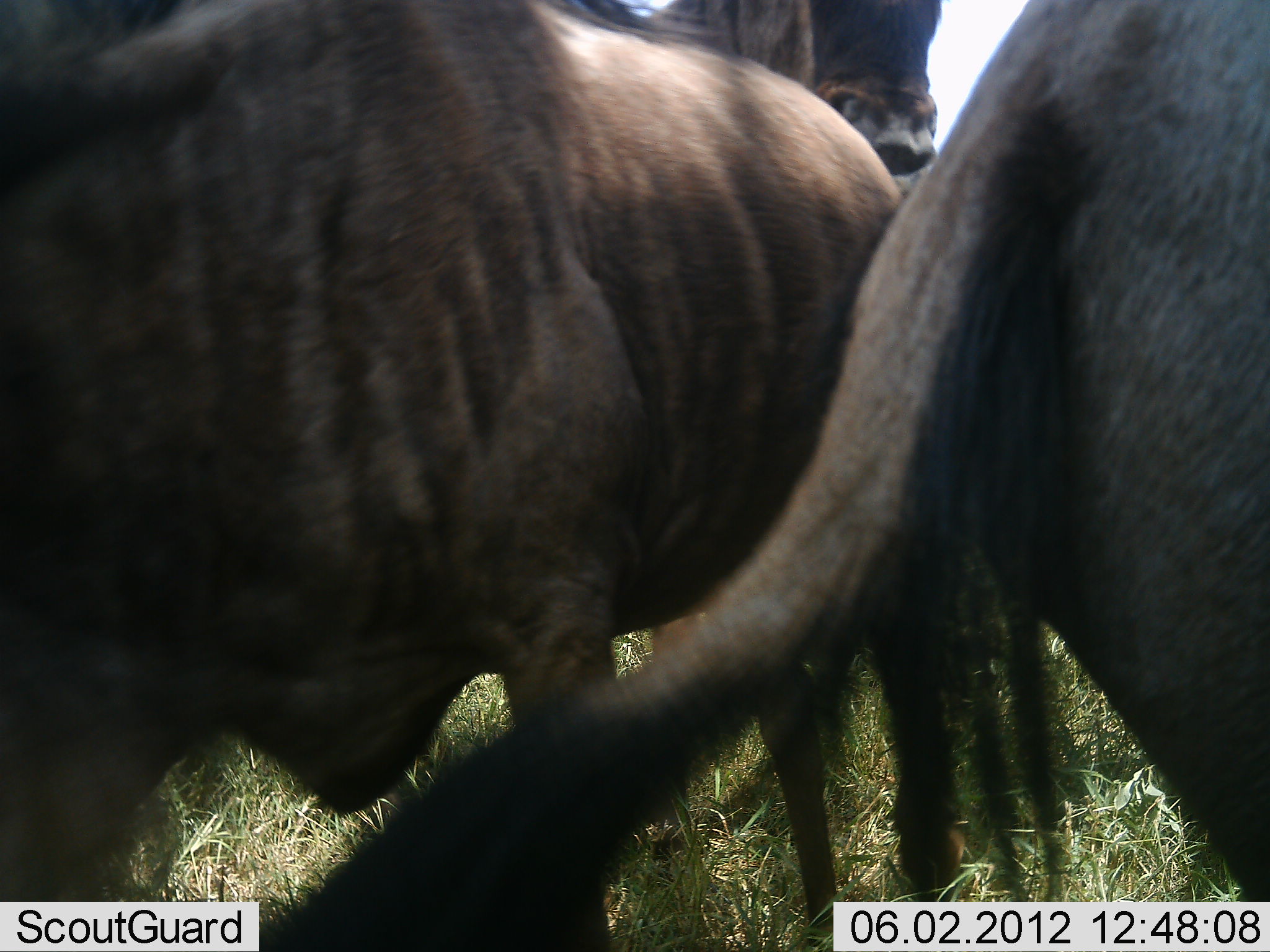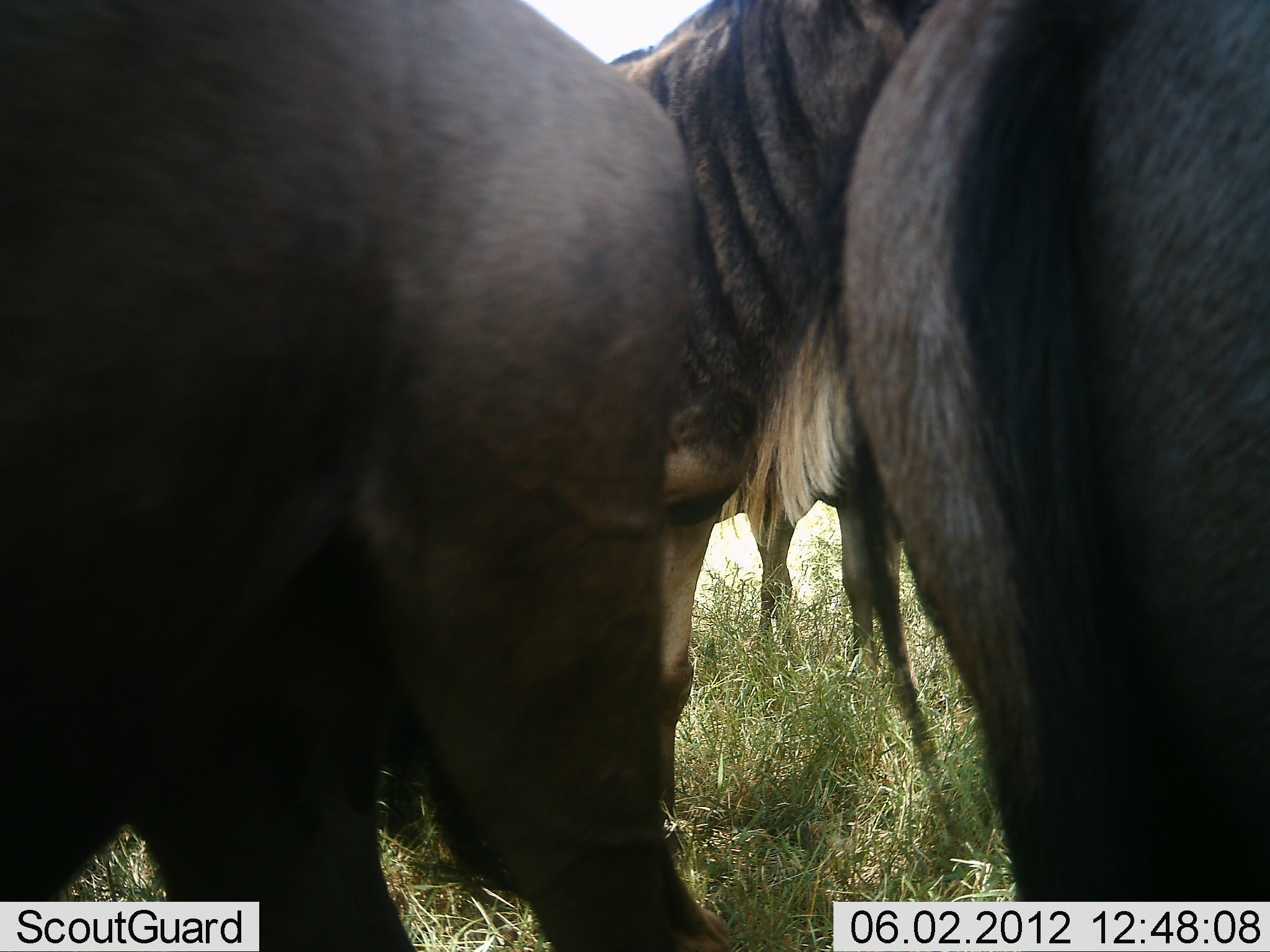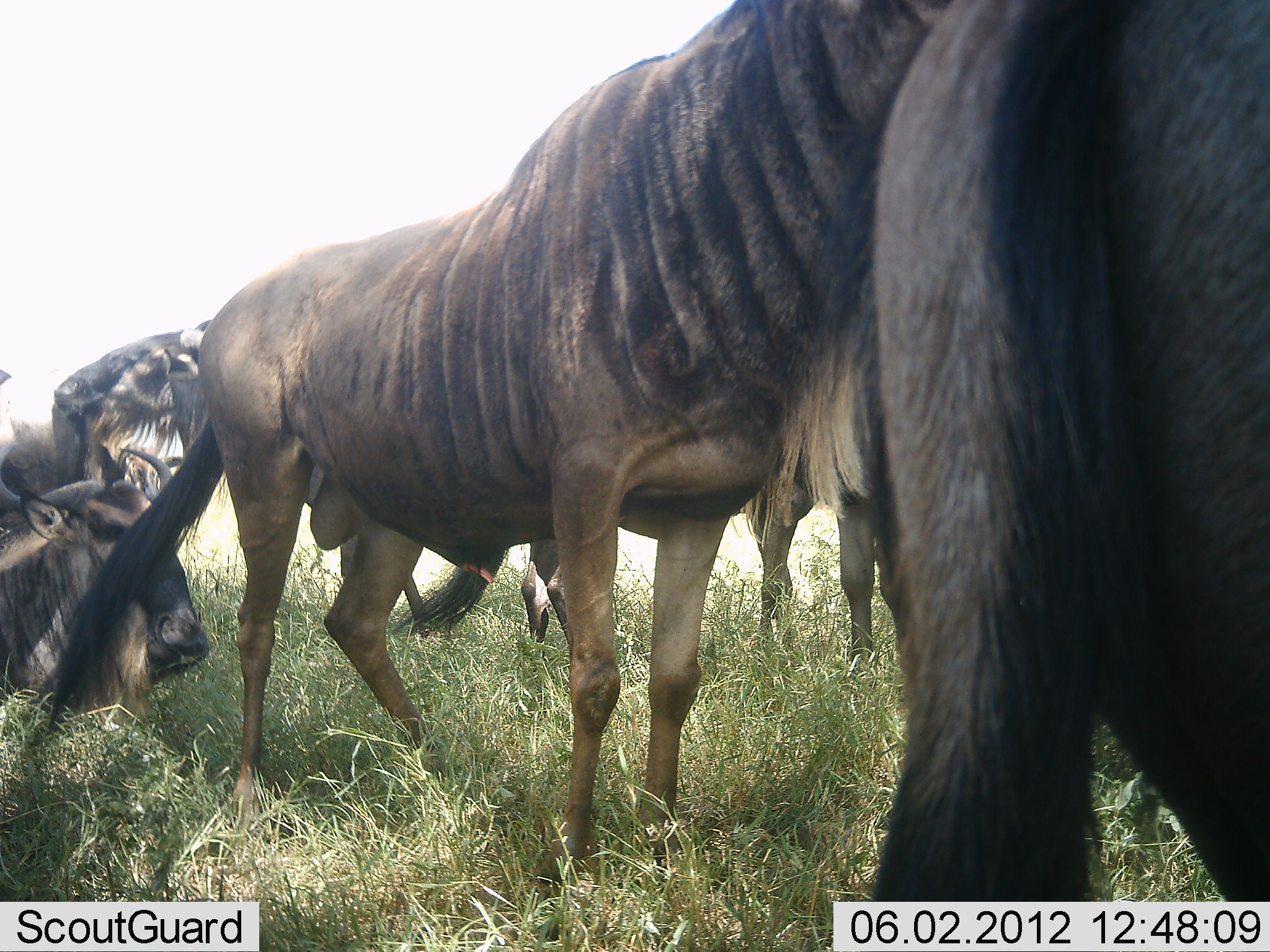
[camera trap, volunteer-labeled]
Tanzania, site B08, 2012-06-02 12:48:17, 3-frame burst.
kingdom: Animalia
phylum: Chordata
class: Mammalia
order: Artiodactyla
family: Bovidae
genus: Connochaetes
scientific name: Connochaetes taurinus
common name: blue wildebeest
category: wildebeest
Wildebeest (blue wildebeest) (Connochaetes taurinus), count 6. Behavior (volunteer vote fractions): standing 100%, resting 80%, moving 50%, interacting 10%. Young present (vote fraction): 0%. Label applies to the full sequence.